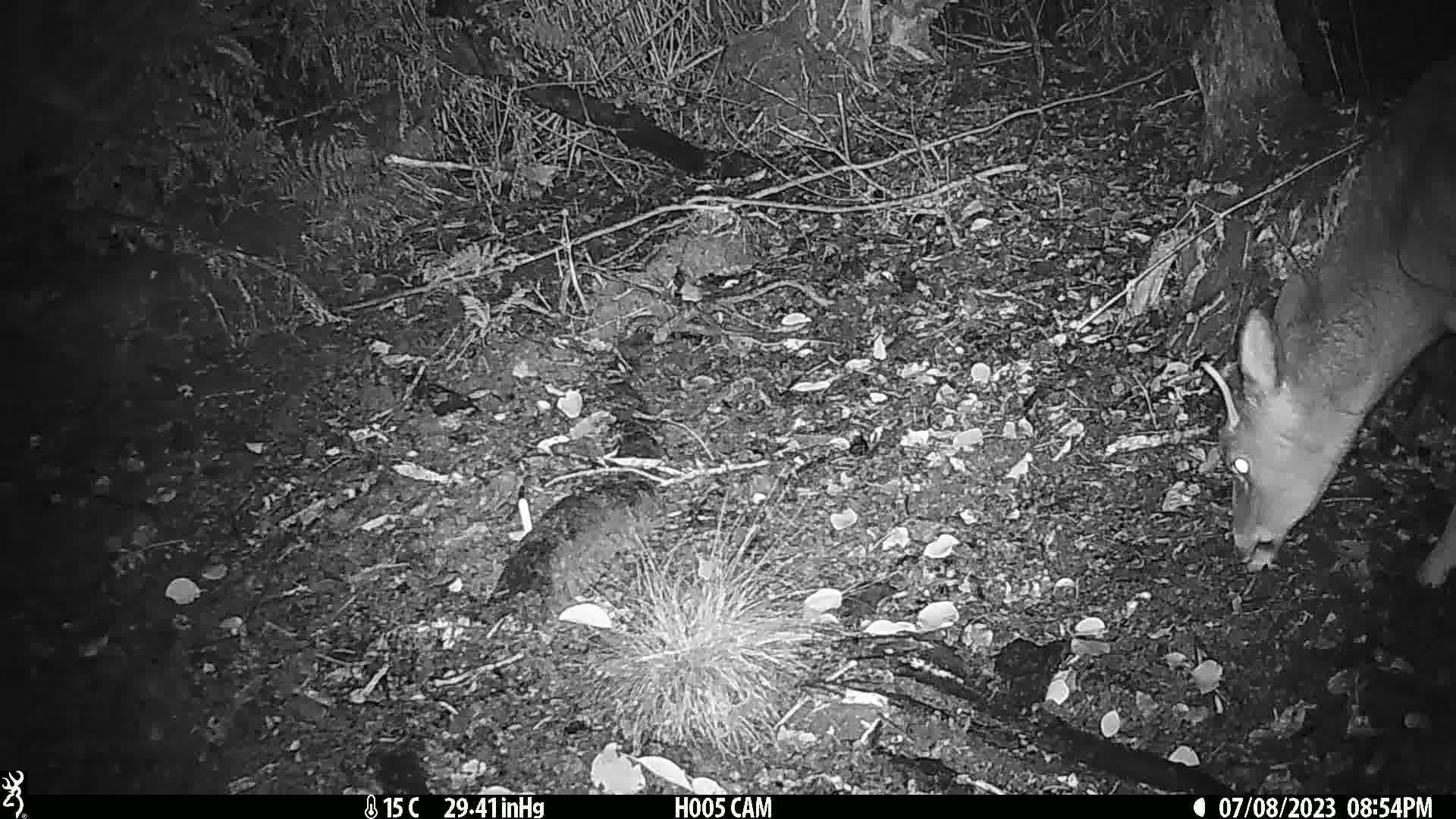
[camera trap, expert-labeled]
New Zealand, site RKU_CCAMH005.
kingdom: Animalia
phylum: Chordata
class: Mammalia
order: Artiodactyla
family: Cervidae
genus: Odocoileus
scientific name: Odocoileus virginianus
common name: white-tailed deer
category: white tailed deer